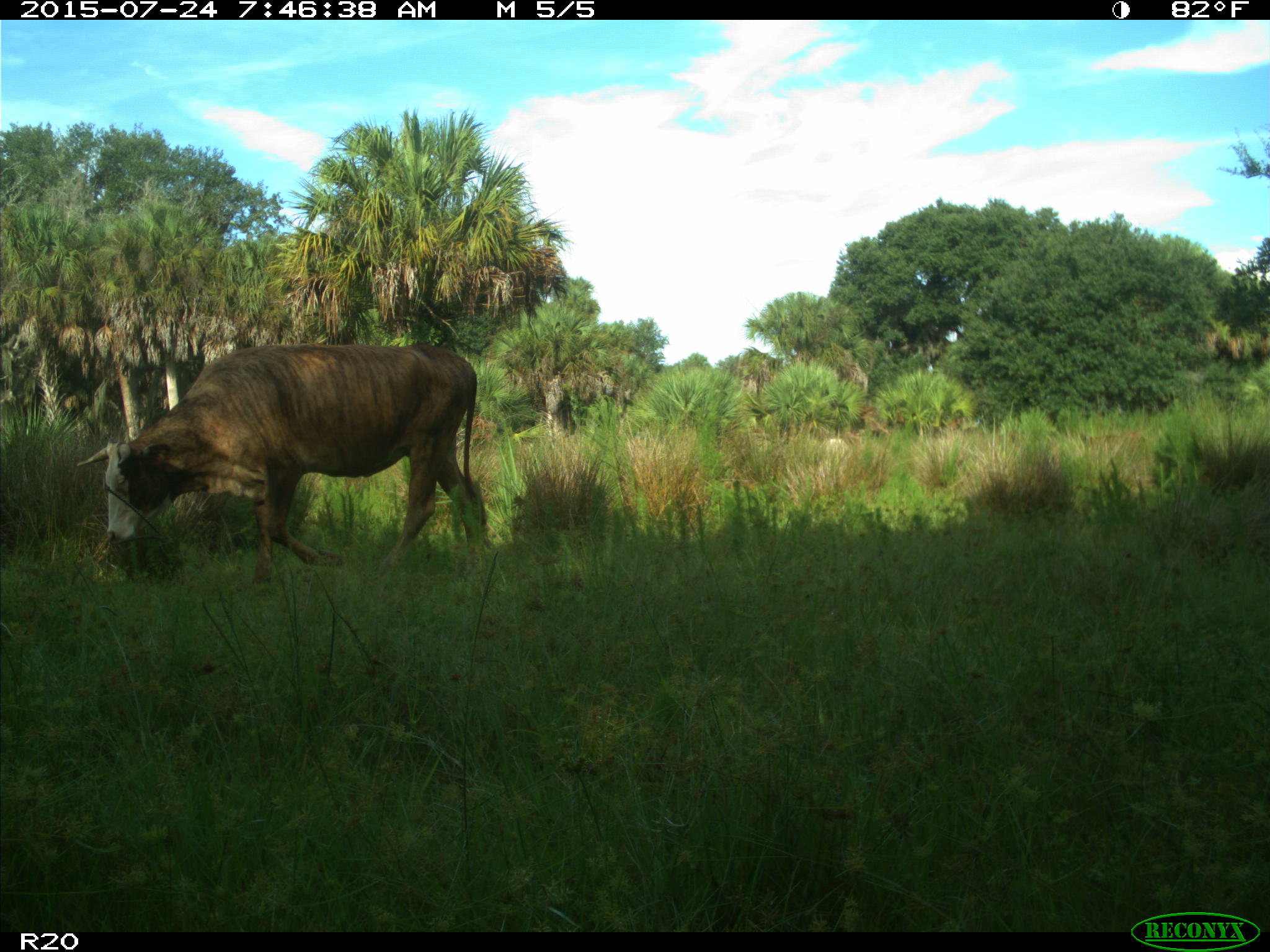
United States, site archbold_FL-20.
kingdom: Animalia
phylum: Chordata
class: Mammalia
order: Artiodactyla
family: Bovidae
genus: Bos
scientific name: Bos taurus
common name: domestic cow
Bos taurus (domestic cow).